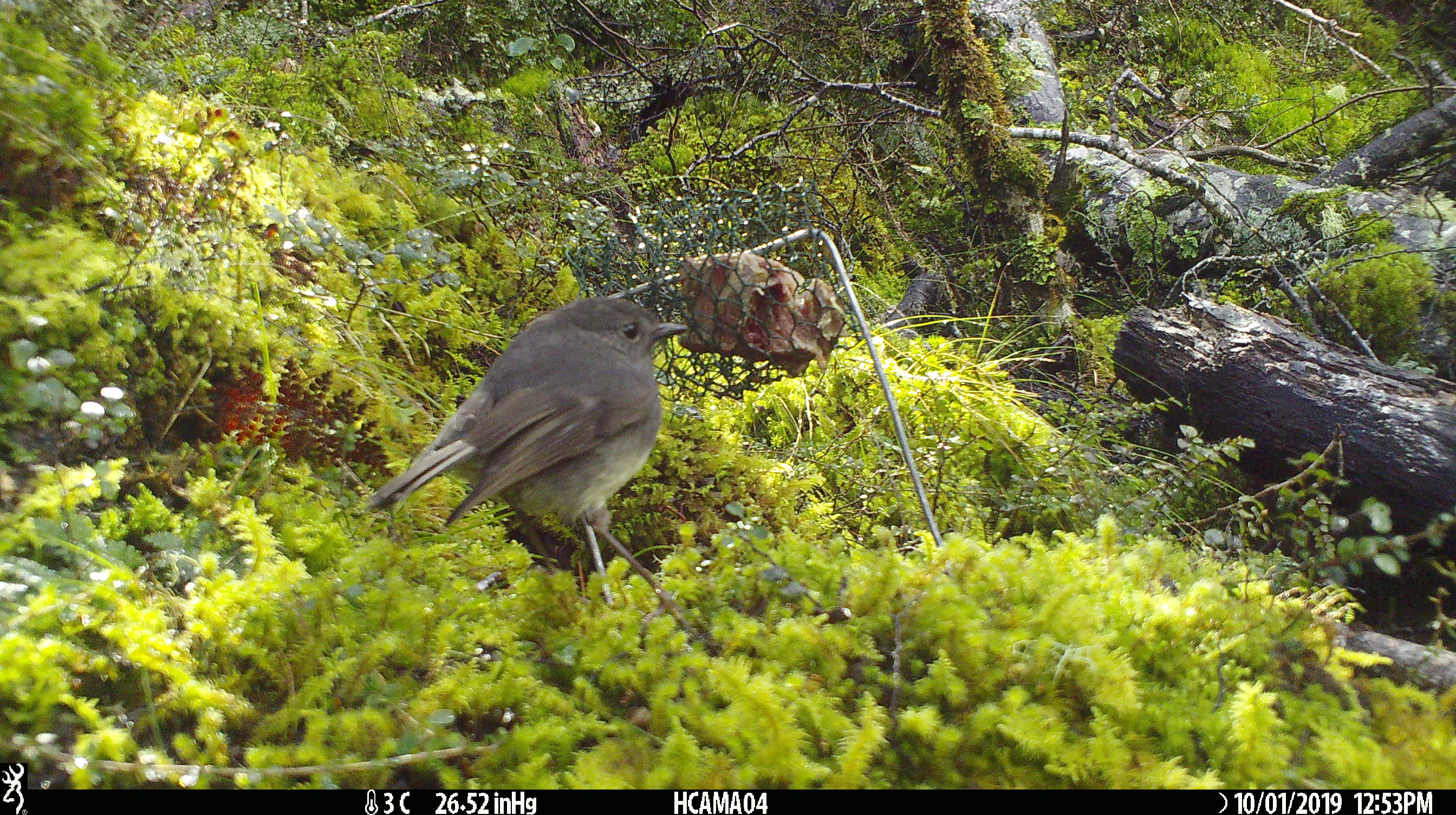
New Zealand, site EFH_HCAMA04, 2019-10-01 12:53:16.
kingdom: Animalia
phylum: Chordata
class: Aves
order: Passeriformes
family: Petroicidae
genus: Petroica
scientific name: Petroica australis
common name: new zealand robin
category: robin